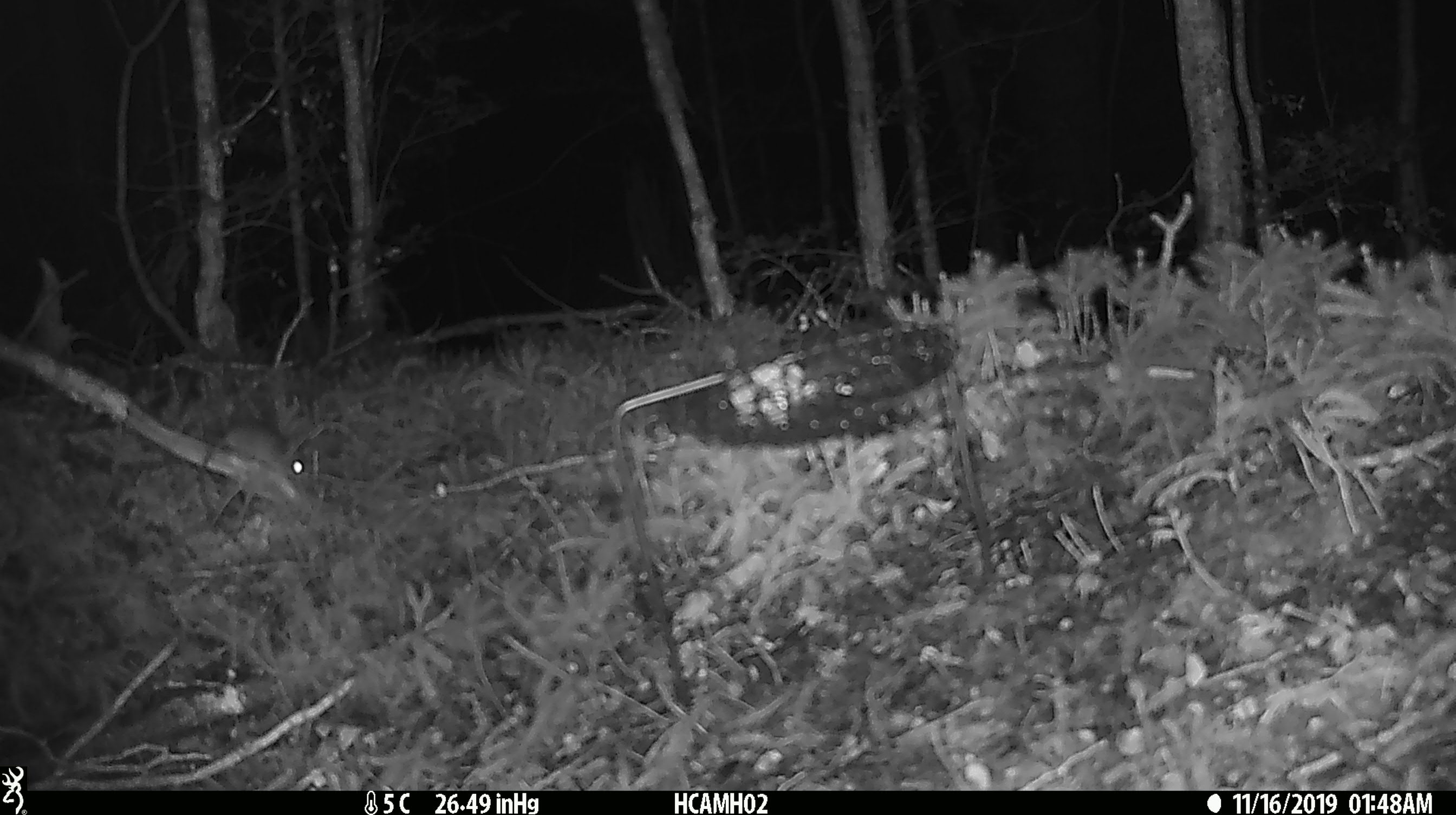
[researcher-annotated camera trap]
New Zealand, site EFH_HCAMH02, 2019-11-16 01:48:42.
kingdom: Animalia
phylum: Chordata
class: Mammalia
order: Rodentia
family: Muridae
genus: Mus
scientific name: Mus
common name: mouse